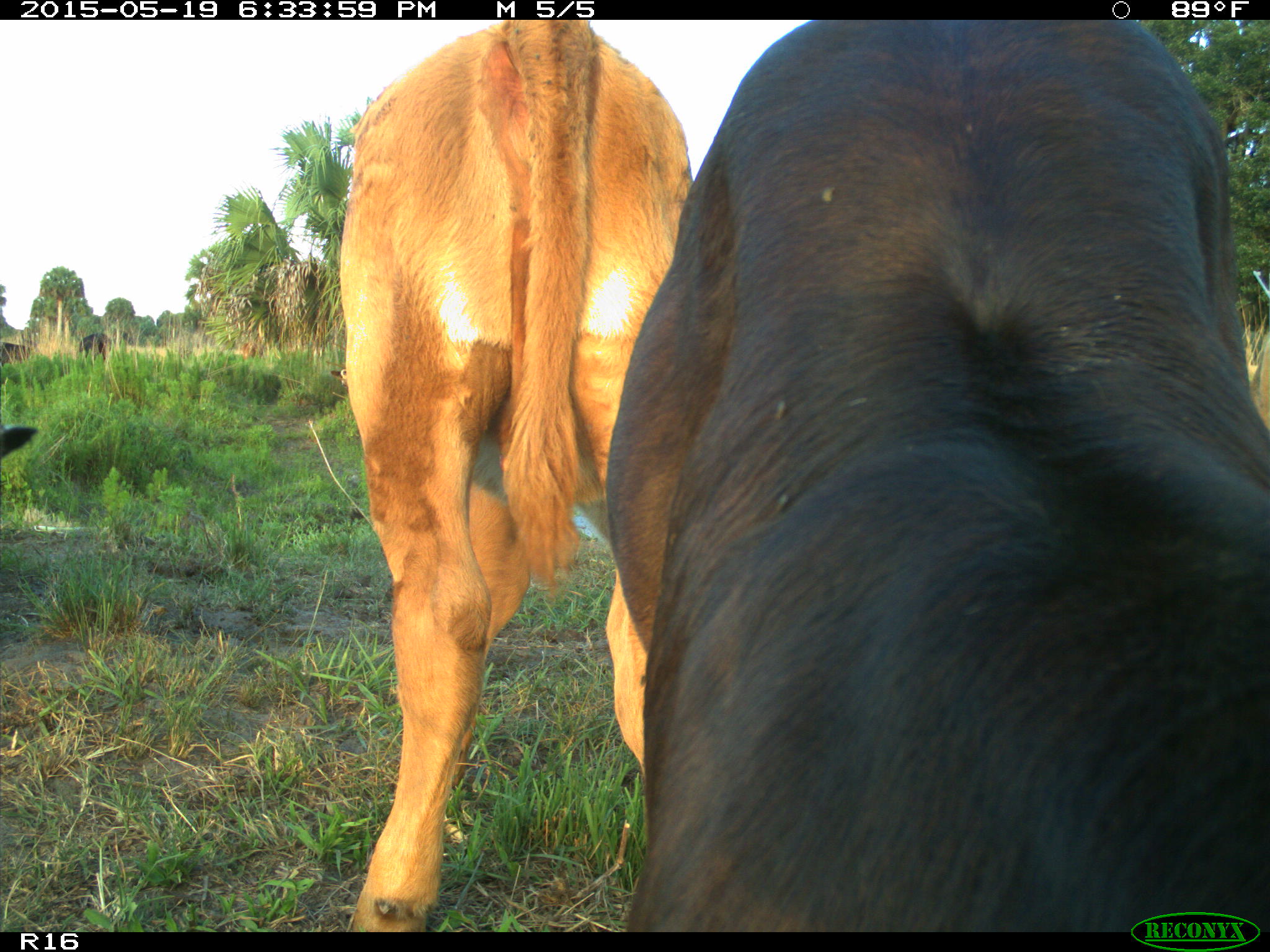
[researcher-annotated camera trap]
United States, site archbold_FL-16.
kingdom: Animalia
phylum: Chordata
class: Mammalia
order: Artiodactyla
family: Bovidae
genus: Bos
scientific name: Bos taurus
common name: domestic cow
Bos taurus (domestic cow).